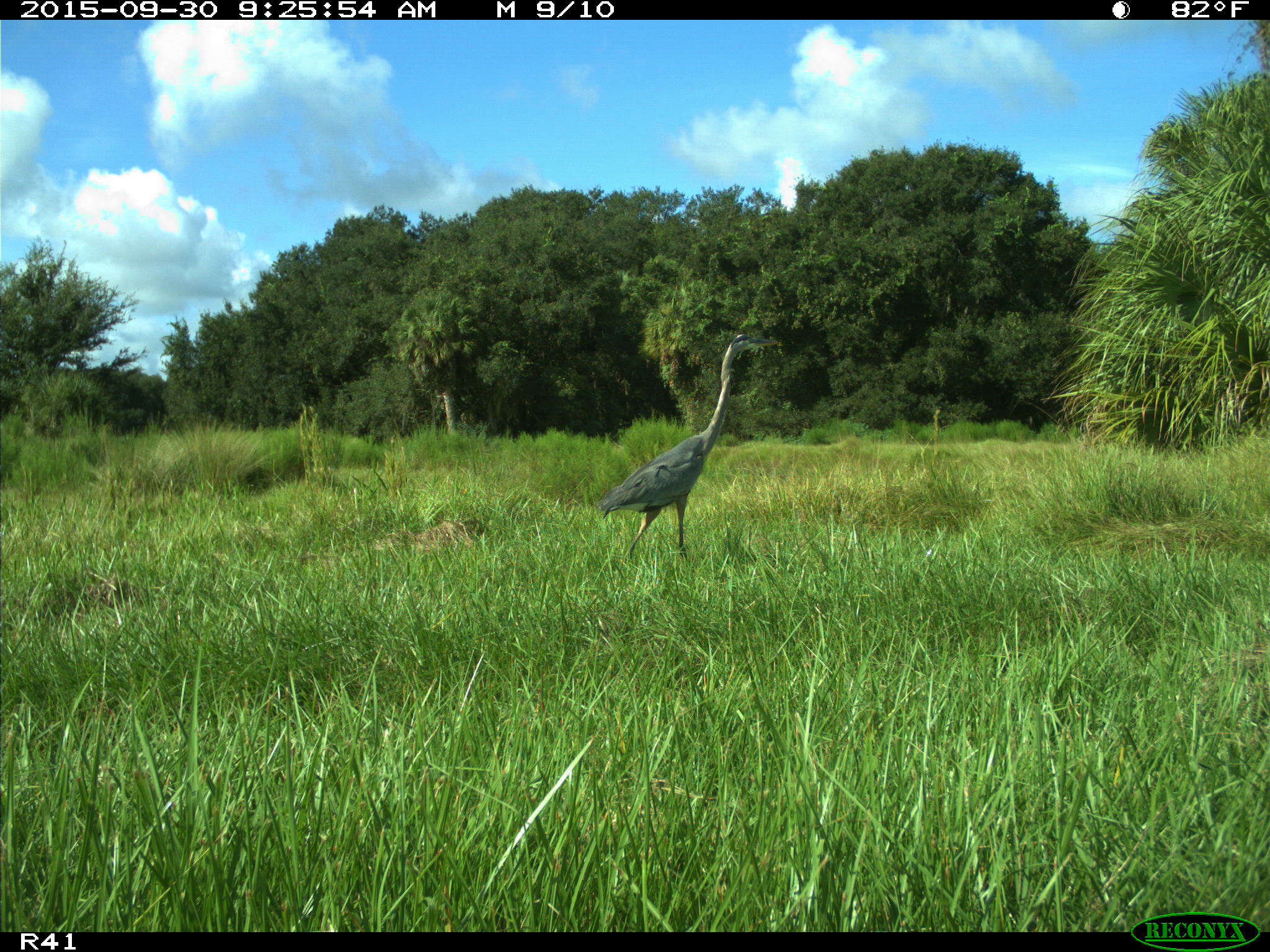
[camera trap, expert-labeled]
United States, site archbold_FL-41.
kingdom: Animalia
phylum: Chordata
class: Aves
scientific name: Aves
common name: birds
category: unidentified bird